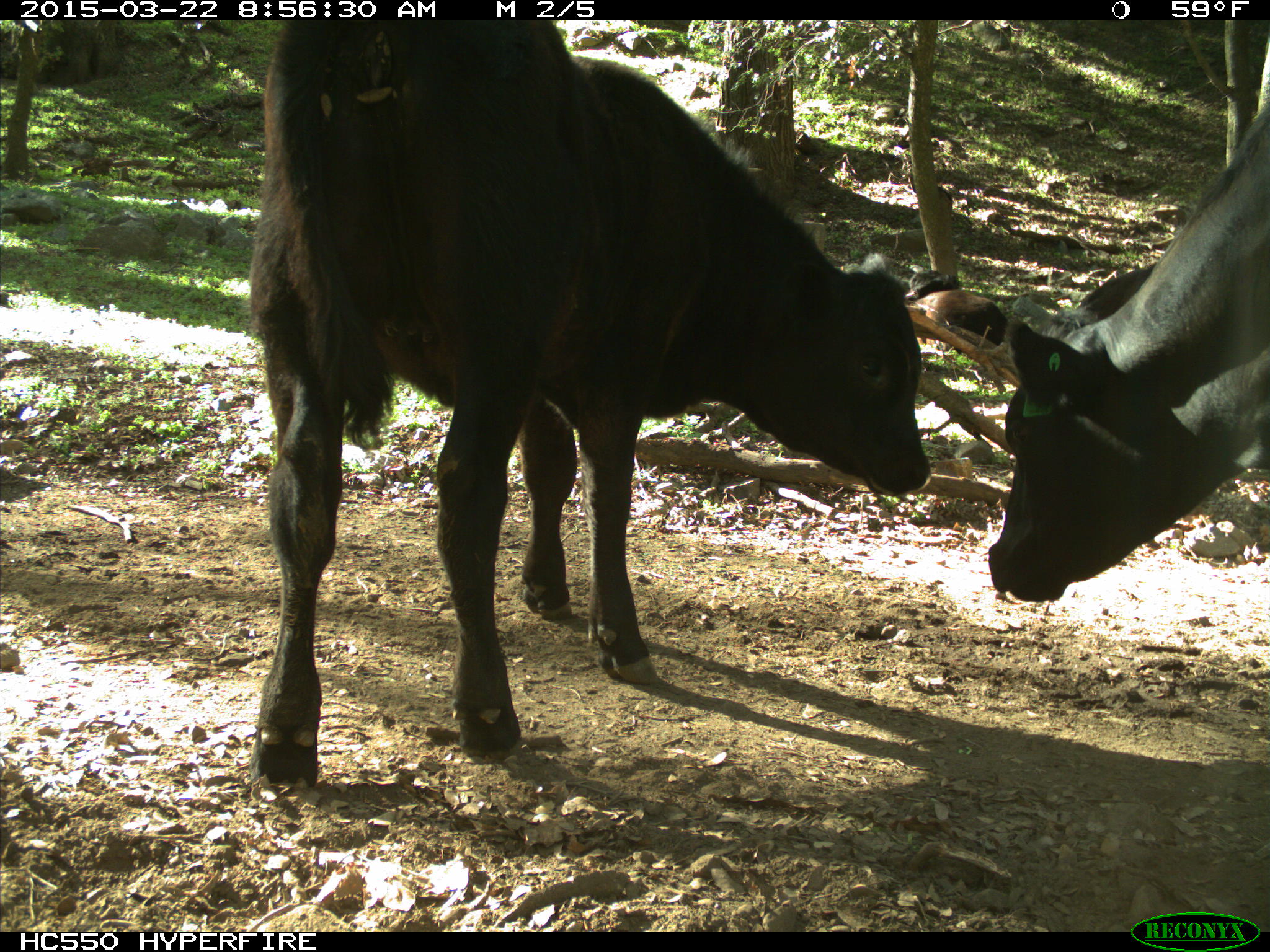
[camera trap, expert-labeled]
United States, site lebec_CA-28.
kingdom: Animalia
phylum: Chordata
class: Mammalia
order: Artiodactyla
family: Bovidae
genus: Bos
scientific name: Bos taurus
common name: domestic cow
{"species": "Bos taurus (domestic cow)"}